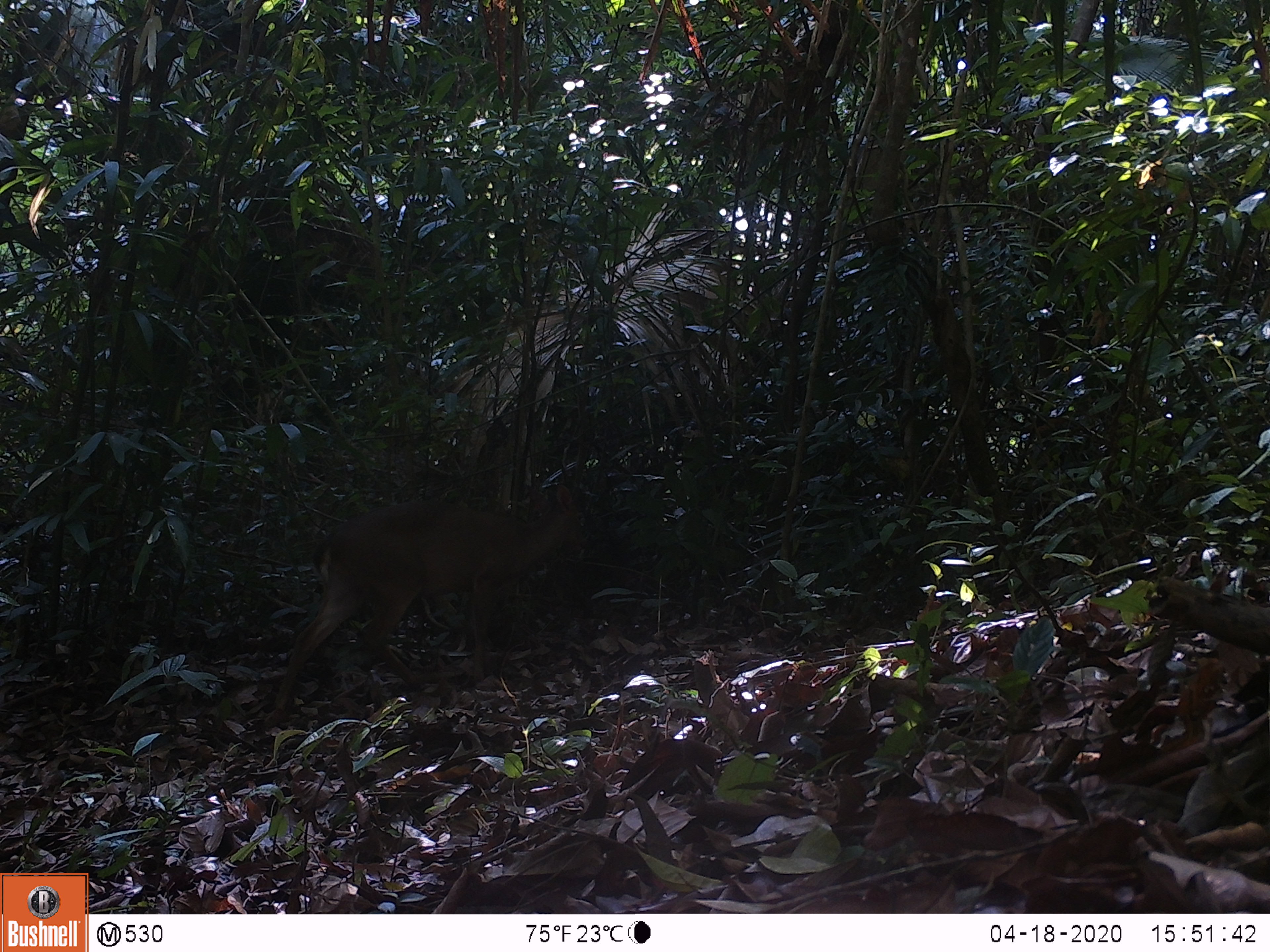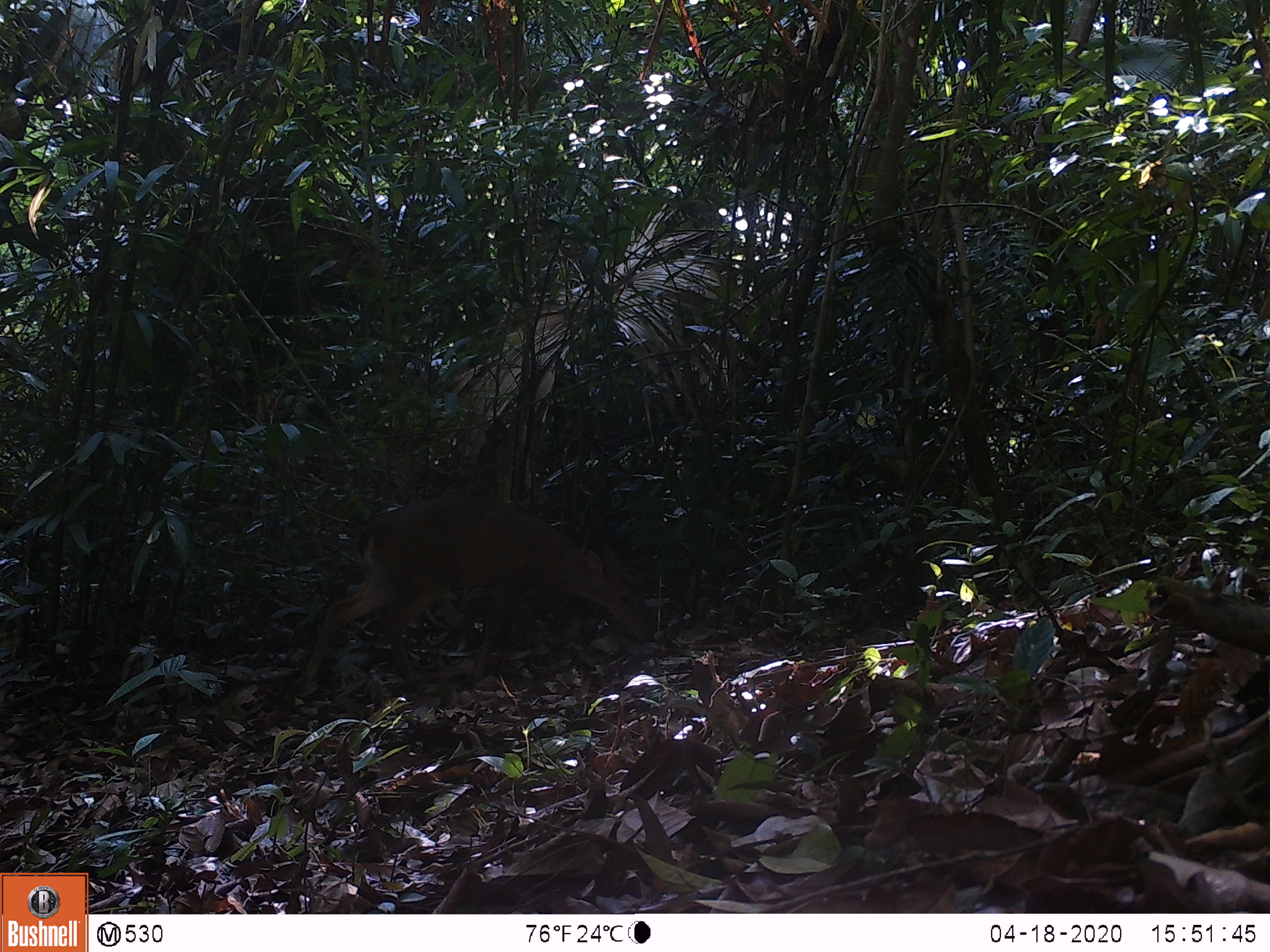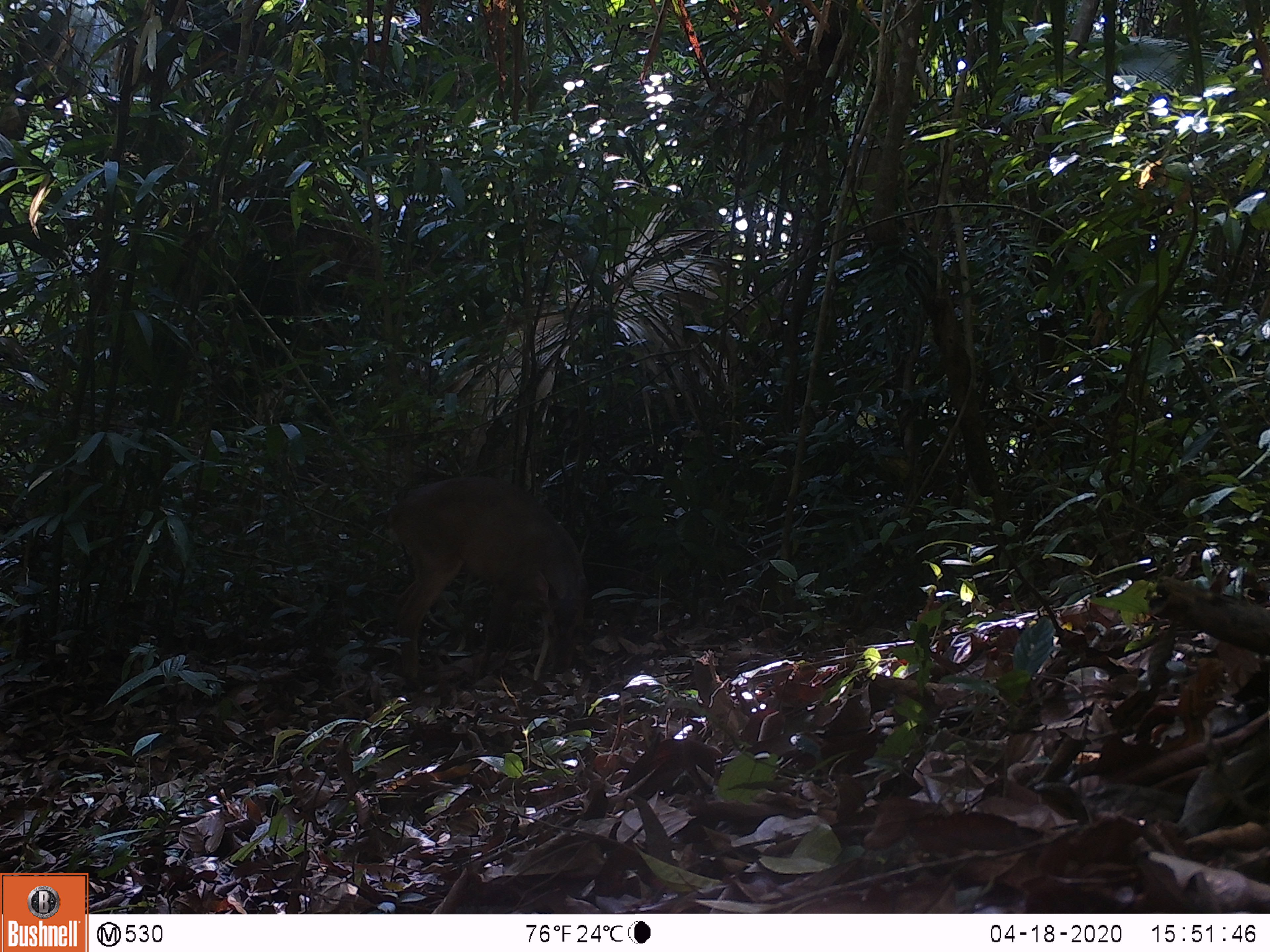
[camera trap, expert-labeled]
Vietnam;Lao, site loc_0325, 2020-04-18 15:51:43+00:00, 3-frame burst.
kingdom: Animalia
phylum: Chordata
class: Mammalia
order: Artiodactyla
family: Cervidae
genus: Muntiacus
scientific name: Muntiacus vuquangensis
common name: large-antlered muntjac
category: large antlered muntjac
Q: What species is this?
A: Large antlered muntjac (large-antlered muntjac) (Muntiacus vuquangensis).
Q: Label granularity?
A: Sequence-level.